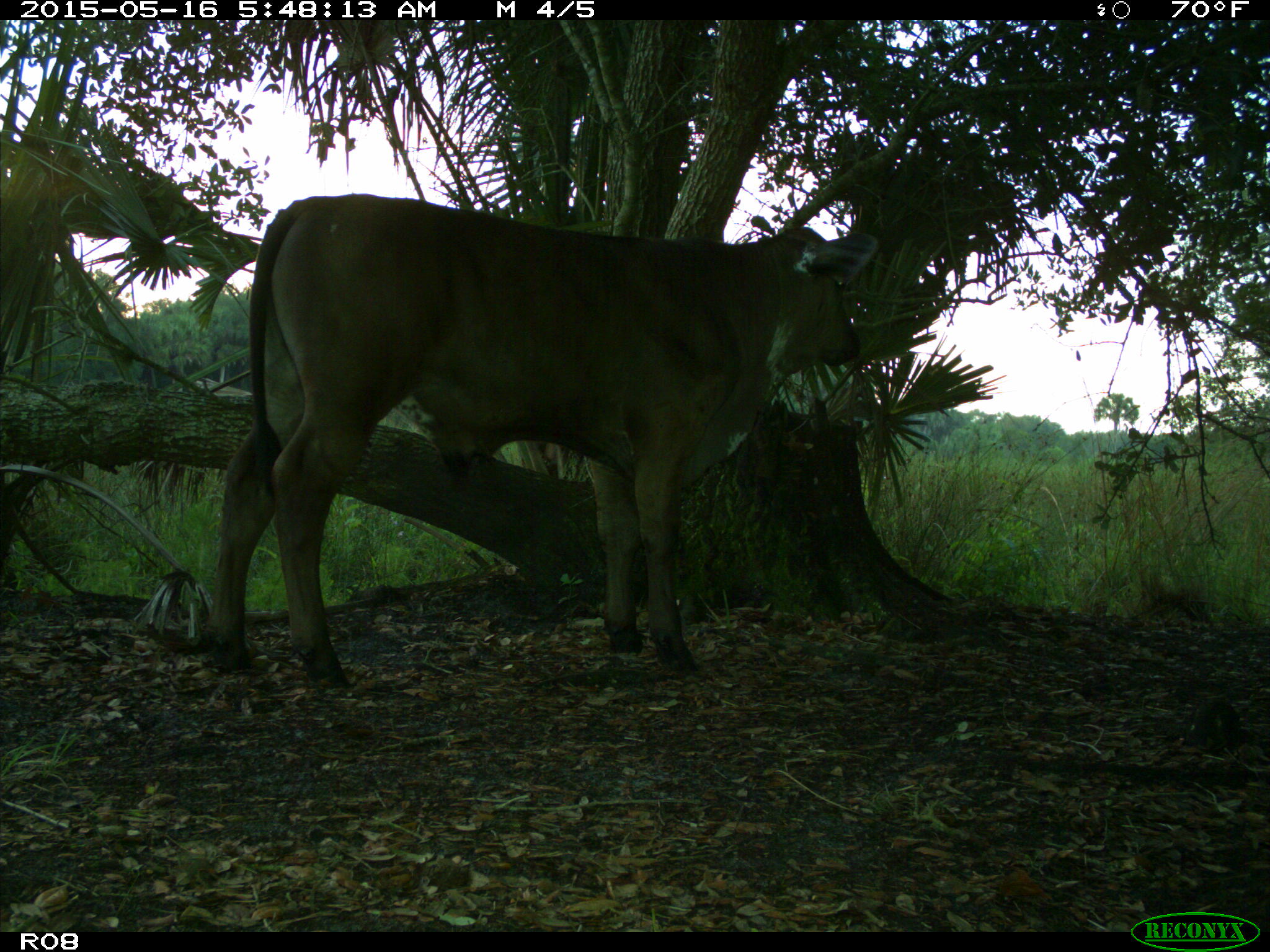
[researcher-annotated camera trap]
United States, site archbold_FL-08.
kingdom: Animalia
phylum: Chordata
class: Mammalia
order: Artiodactyla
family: Bovidae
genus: Bos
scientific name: Bos taurus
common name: domestic cow